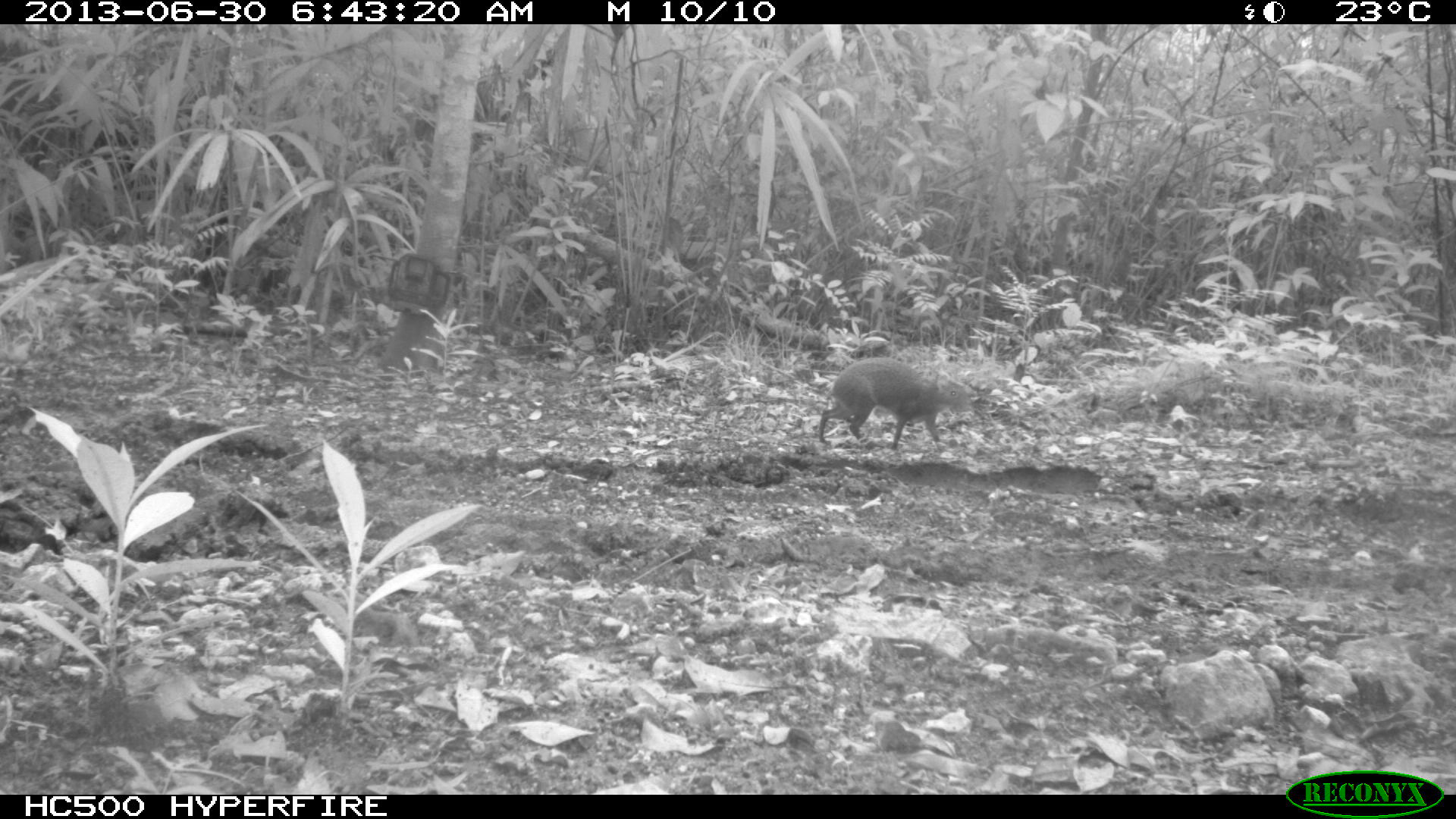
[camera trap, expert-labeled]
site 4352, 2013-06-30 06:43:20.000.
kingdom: Animalia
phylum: Chordata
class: Mammalia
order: Rodentia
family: Dasyproctidae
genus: Dasyprocta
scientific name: Dasyprocta punctata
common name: central american agouti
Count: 1.